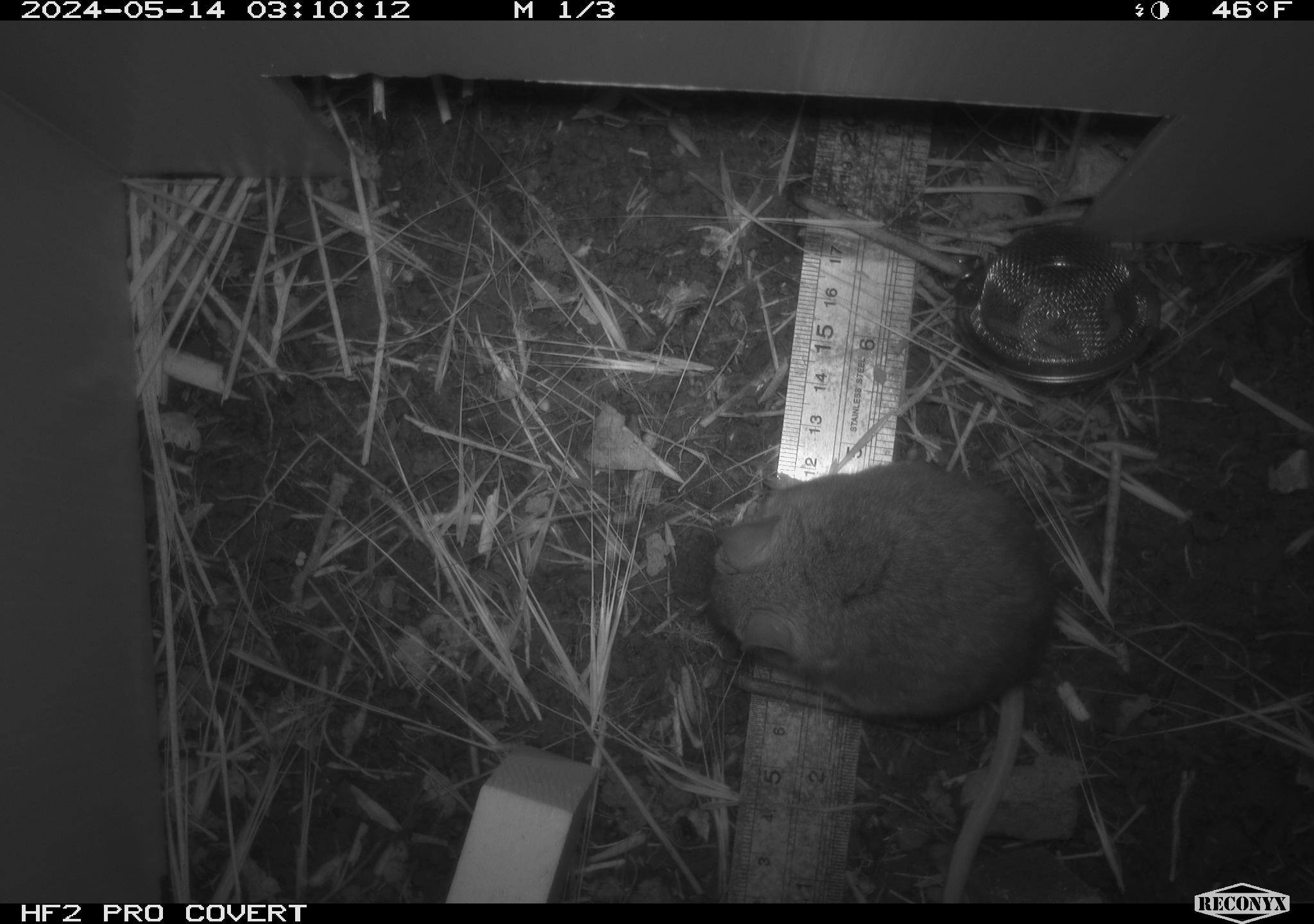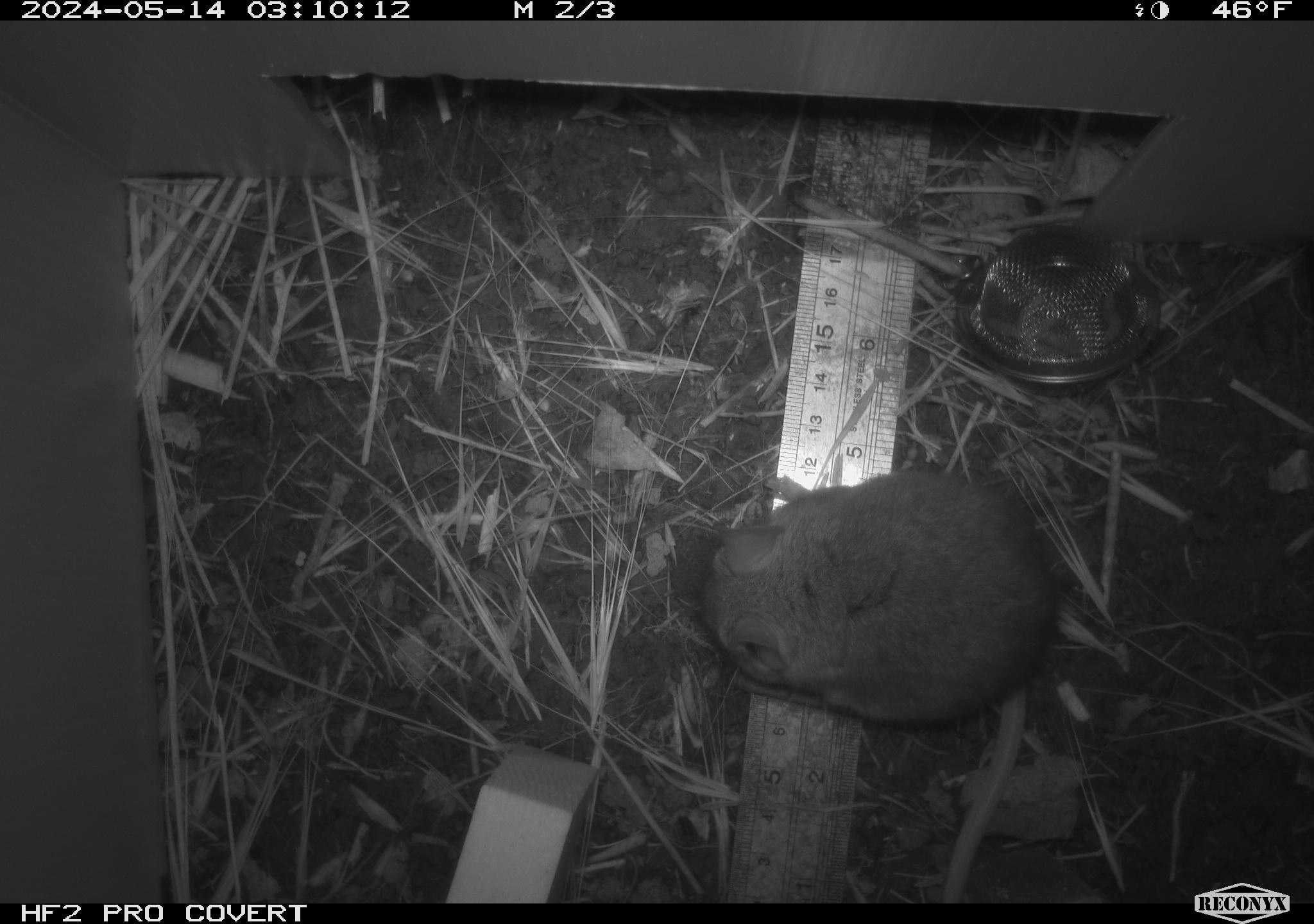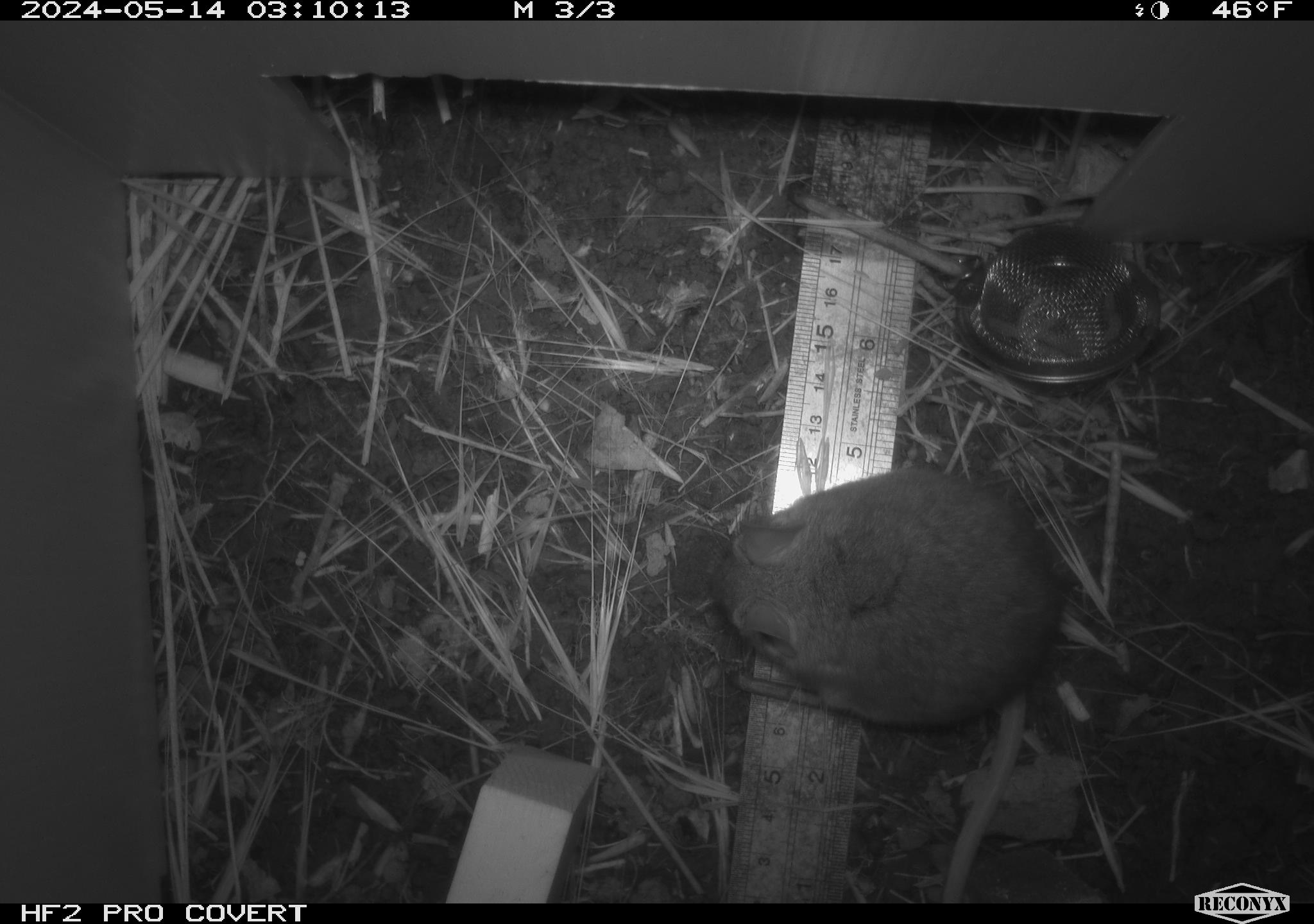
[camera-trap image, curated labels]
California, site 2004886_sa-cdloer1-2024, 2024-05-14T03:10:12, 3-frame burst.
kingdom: Animalia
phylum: Chordata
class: Mammalia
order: Rodentia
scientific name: Rodentia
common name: mouse species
Mouse species (Rodentia).